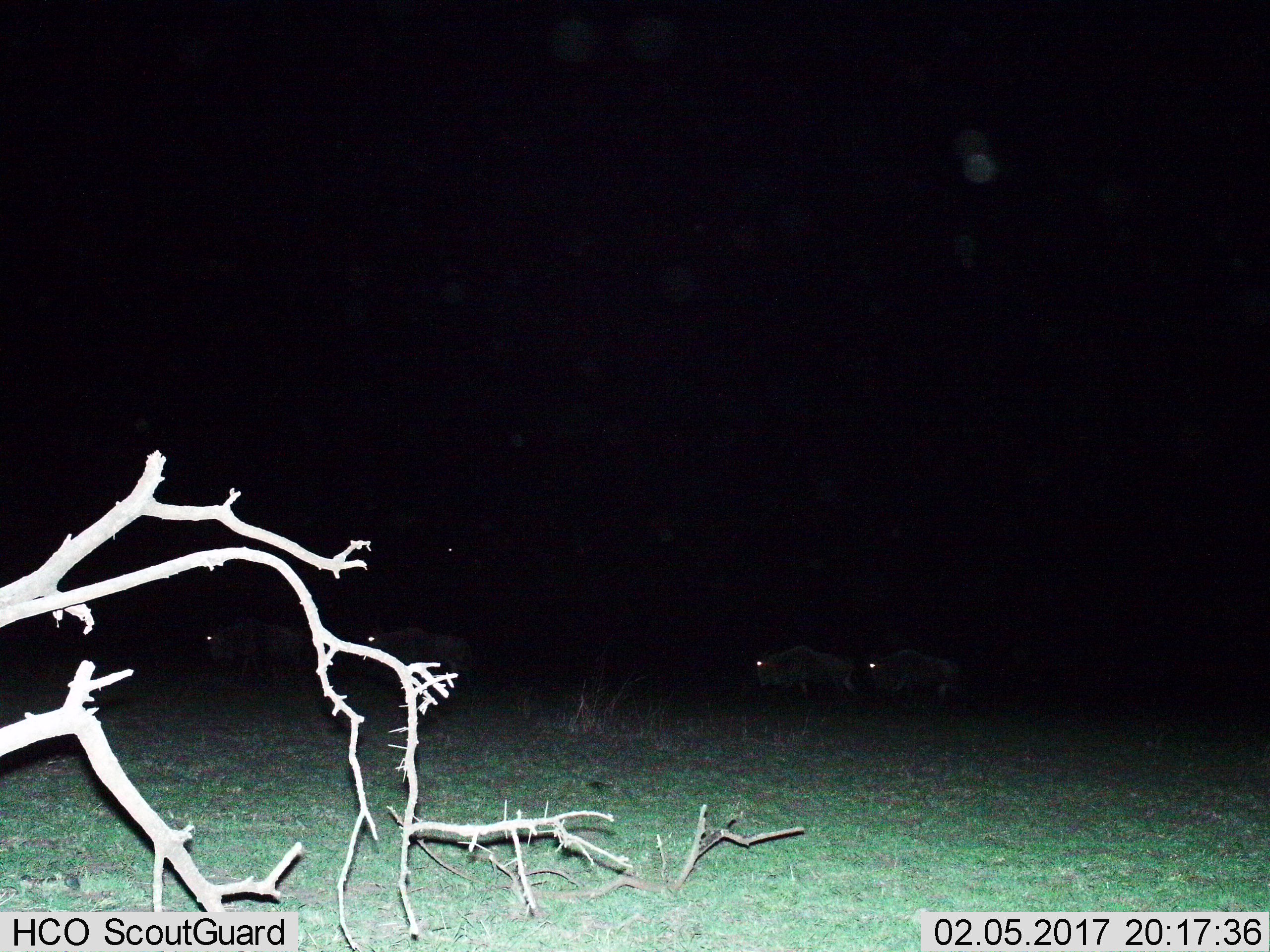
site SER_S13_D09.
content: unidentified animal